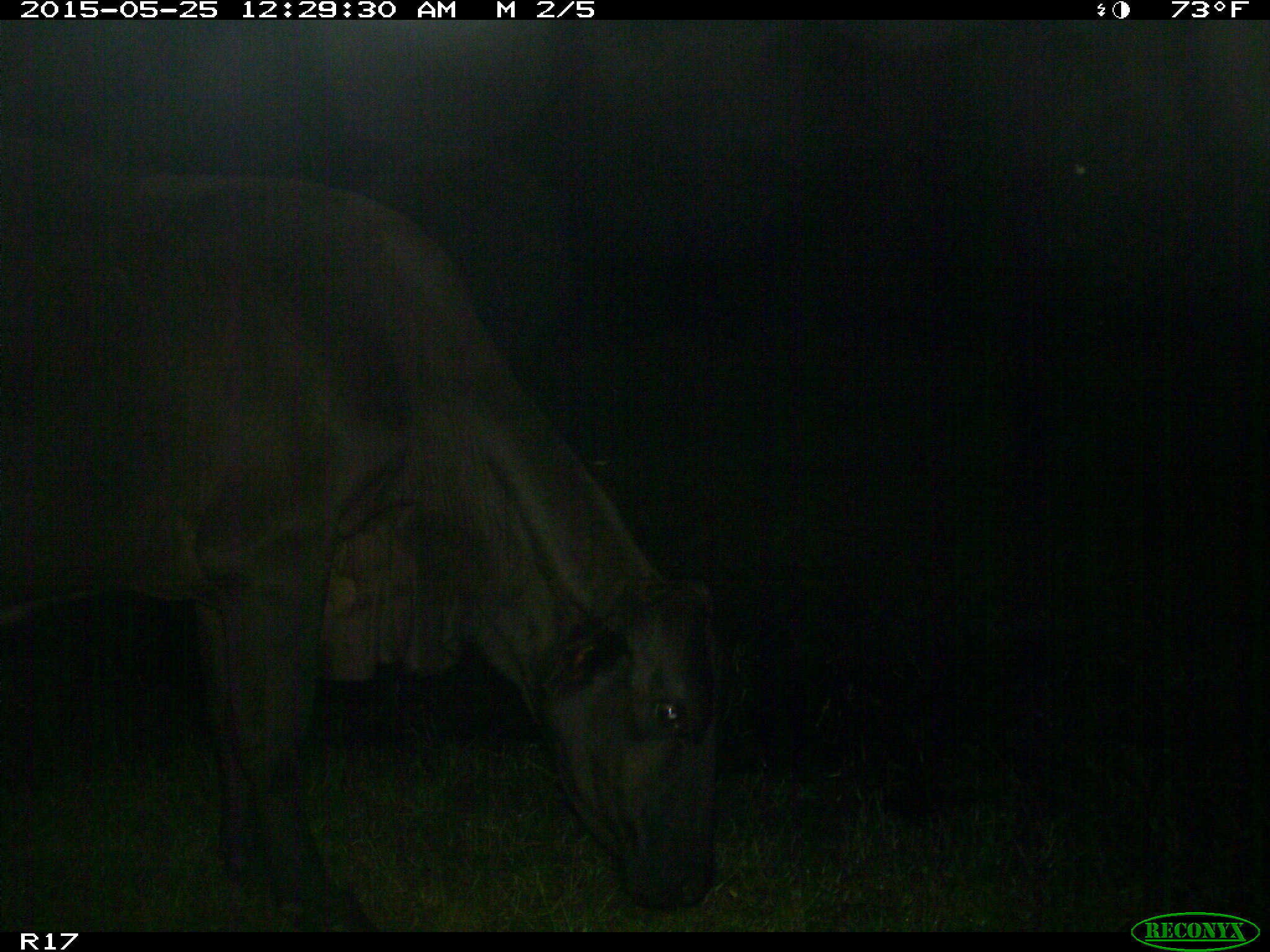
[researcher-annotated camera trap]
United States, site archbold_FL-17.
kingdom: Animalia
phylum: Chordata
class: Mammalia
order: Artiodactyla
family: Bovidae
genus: Bos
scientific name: Bos taurus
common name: domestic cow